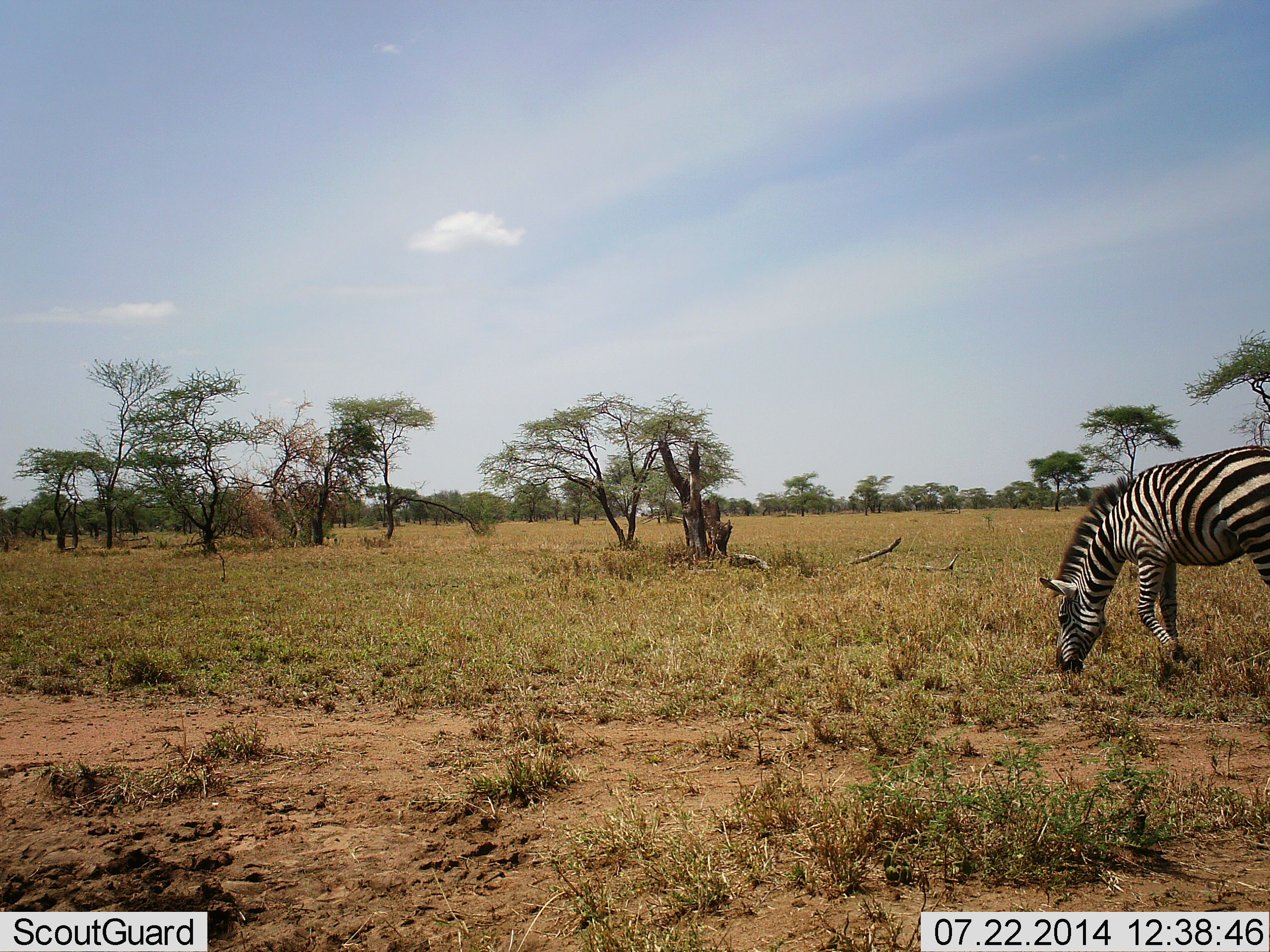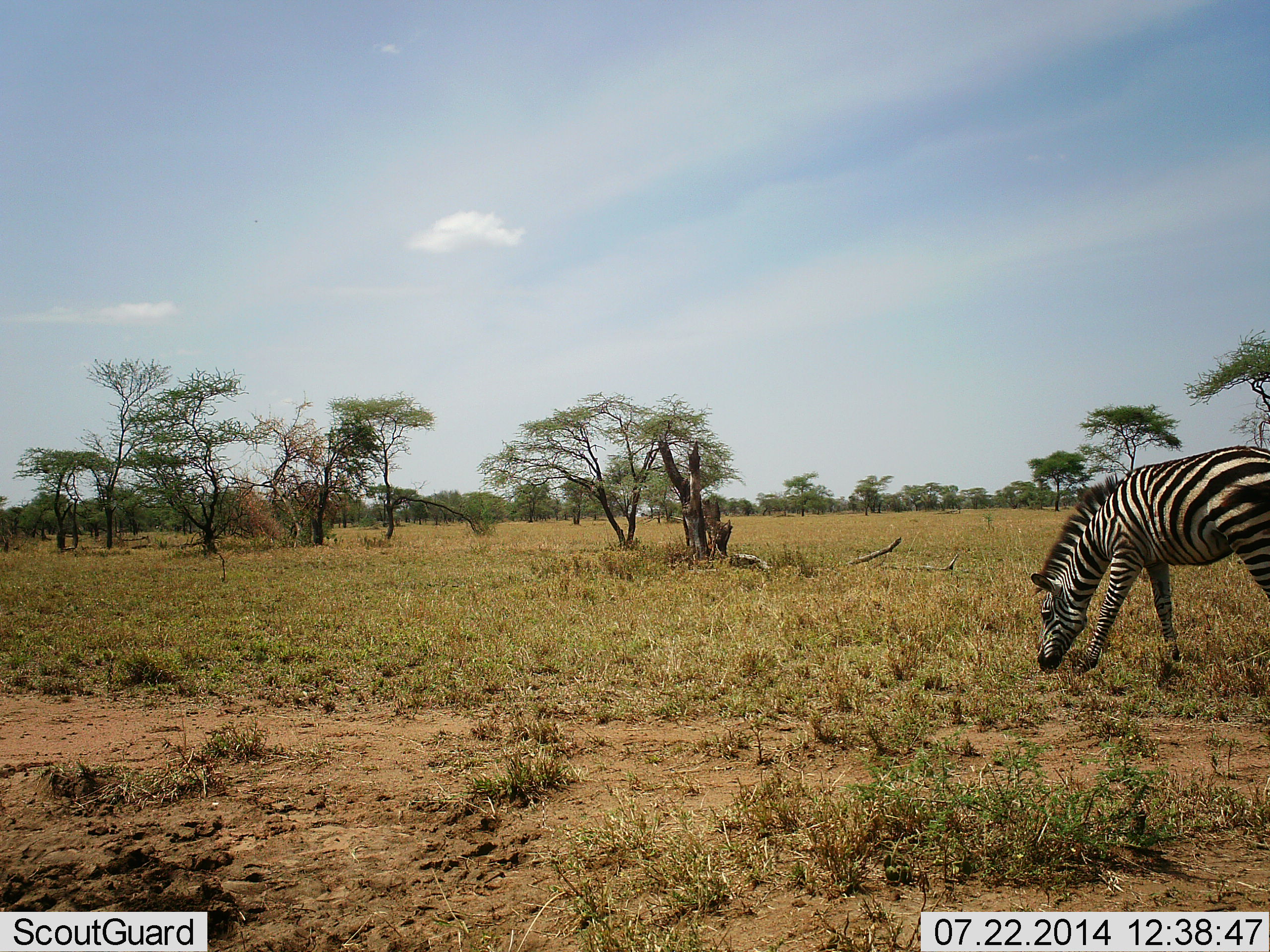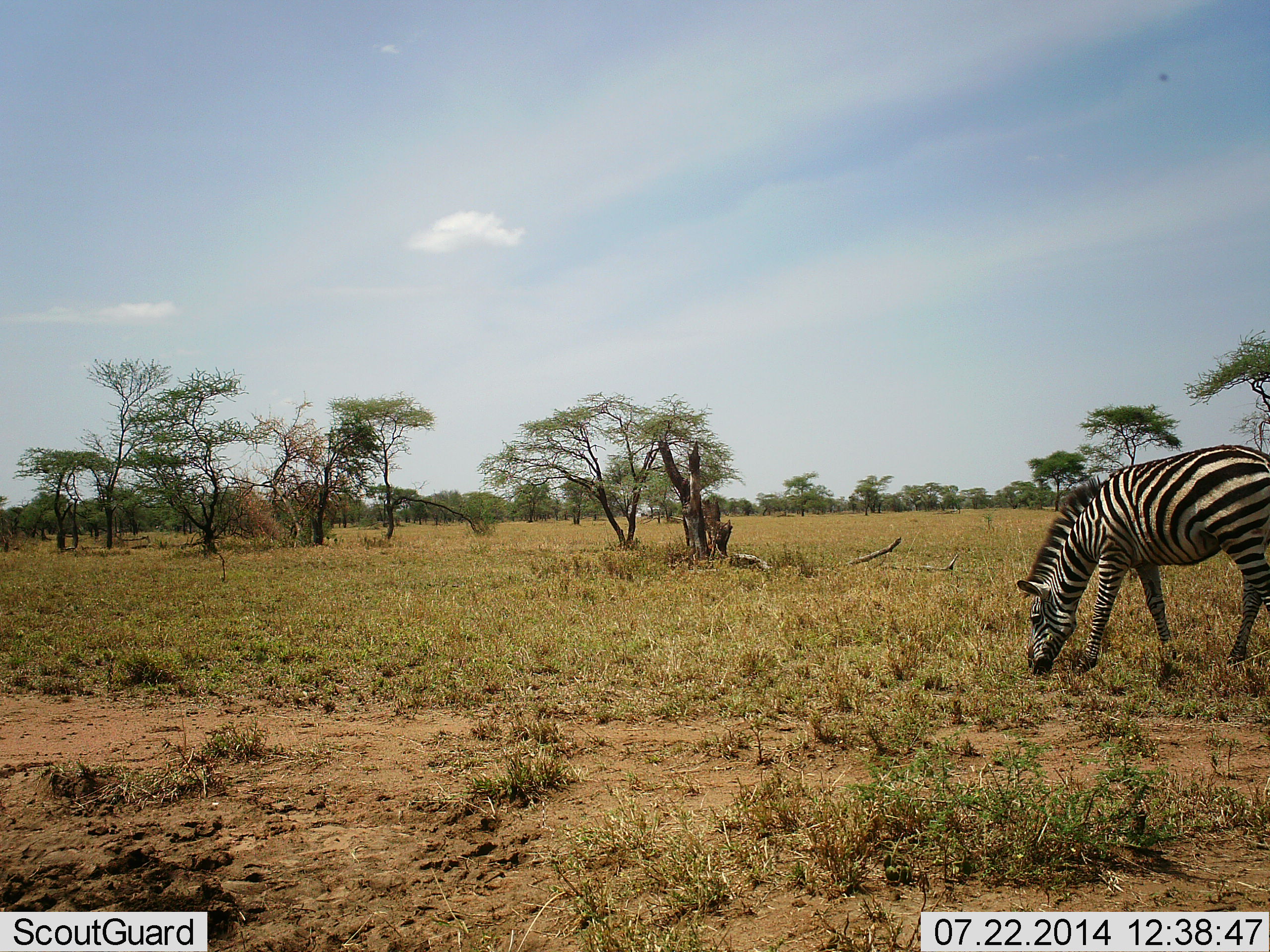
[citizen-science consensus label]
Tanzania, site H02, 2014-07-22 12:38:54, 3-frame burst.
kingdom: Animalia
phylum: Chordata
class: Mammalia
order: Perissodactyla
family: Equidae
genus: Equus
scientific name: Equus quagga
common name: plains zebra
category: zebra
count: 1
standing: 10%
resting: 0%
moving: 30%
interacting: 0%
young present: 0%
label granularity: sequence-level